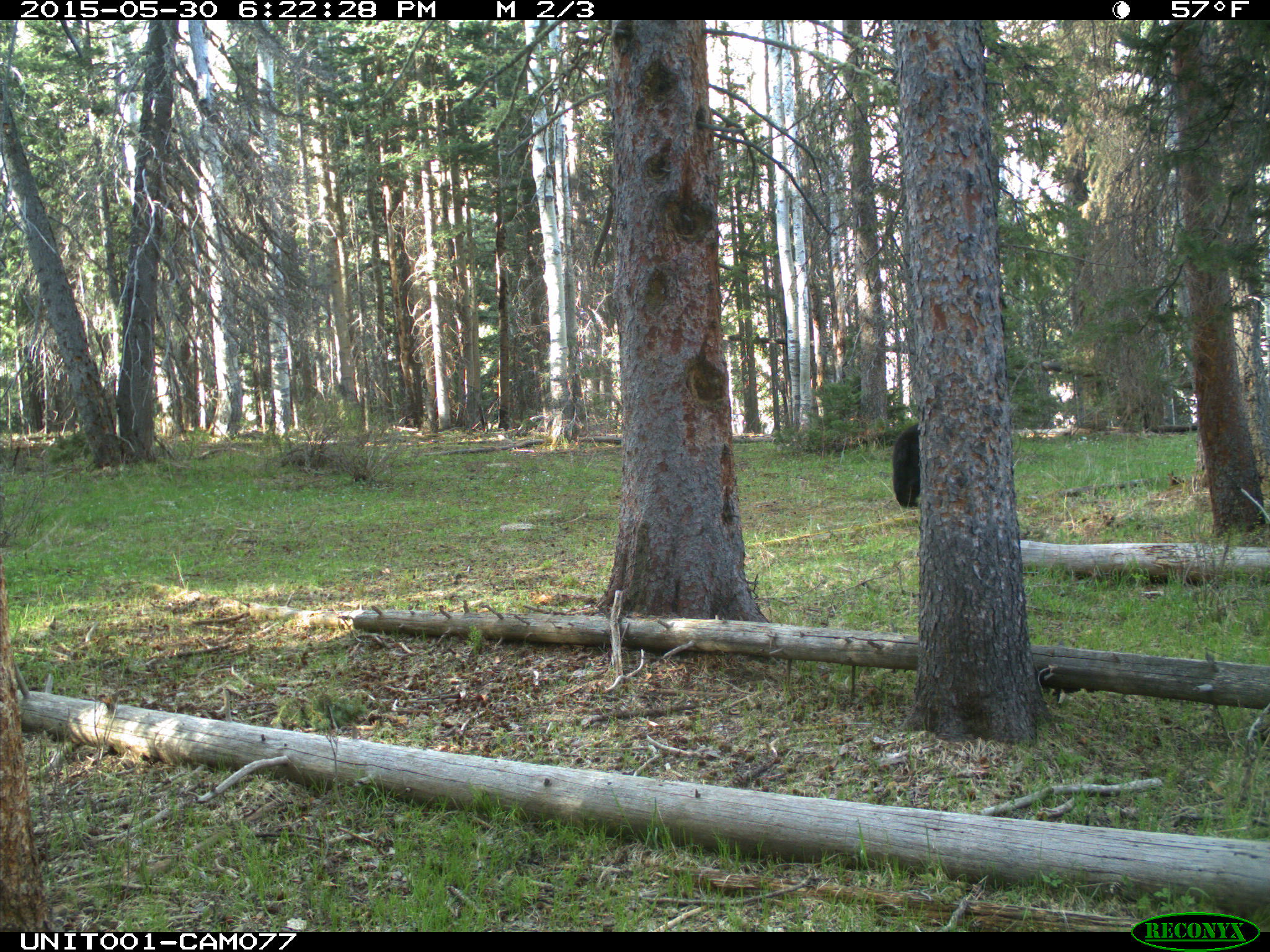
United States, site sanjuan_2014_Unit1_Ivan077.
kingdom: Animalia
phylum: Chordata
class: Mammalia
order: Carnivora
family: Ursidae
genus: Ursus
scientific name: Ursus americanus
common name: american black bear